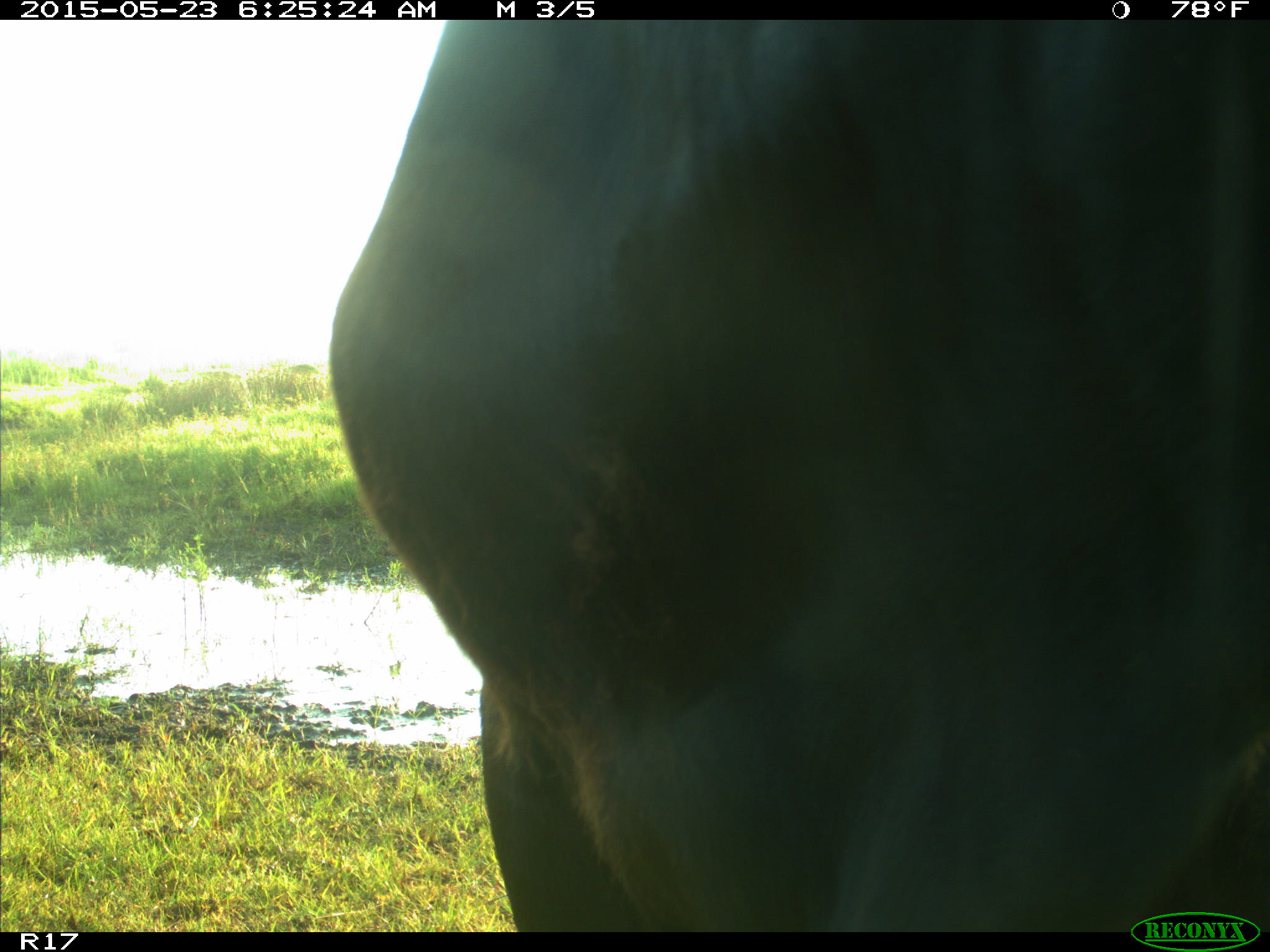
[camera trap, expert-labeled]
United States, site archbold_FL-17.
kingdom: Animalia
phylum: Chordata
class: Mammalia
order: Artiodactyla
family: Bovidae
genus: Bos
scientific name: Bos taurus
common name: domestic cow